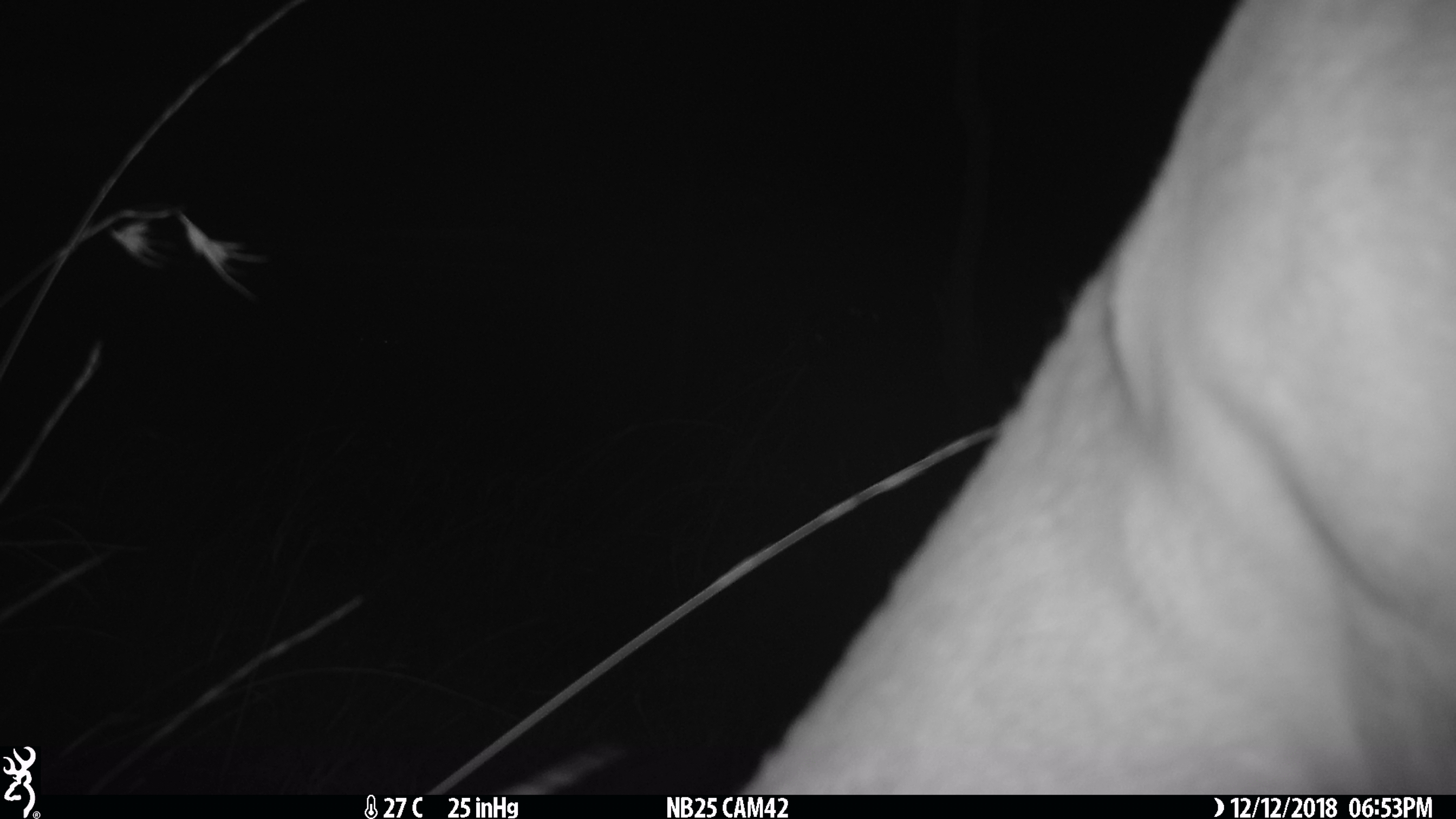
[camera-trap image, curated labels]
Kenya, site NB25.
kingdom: Animalia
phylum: Chordata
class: Mammalia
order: Artiodactyla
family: Bovidae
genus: Aepyceros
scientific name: Aepyceros melampus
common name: impala